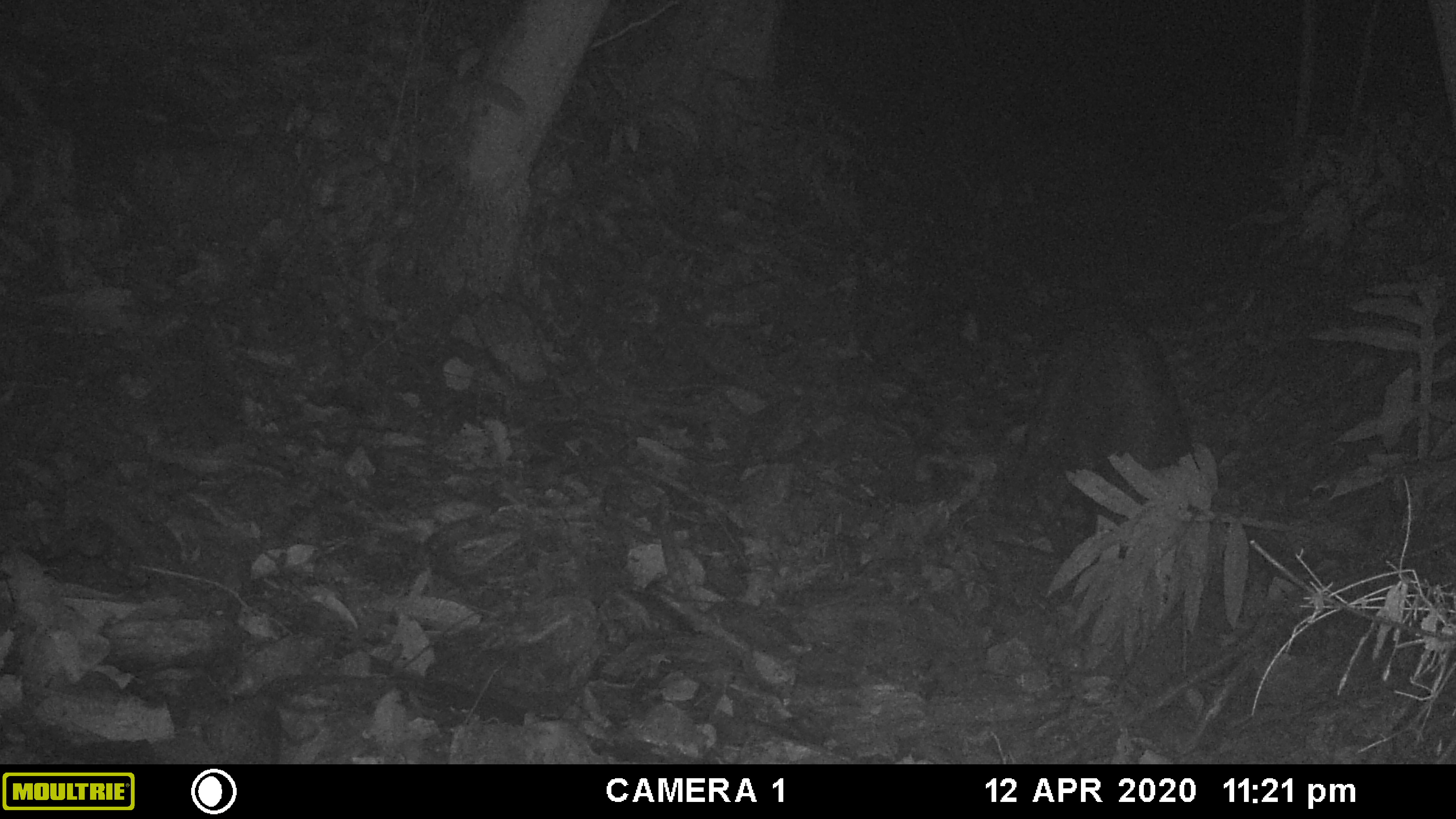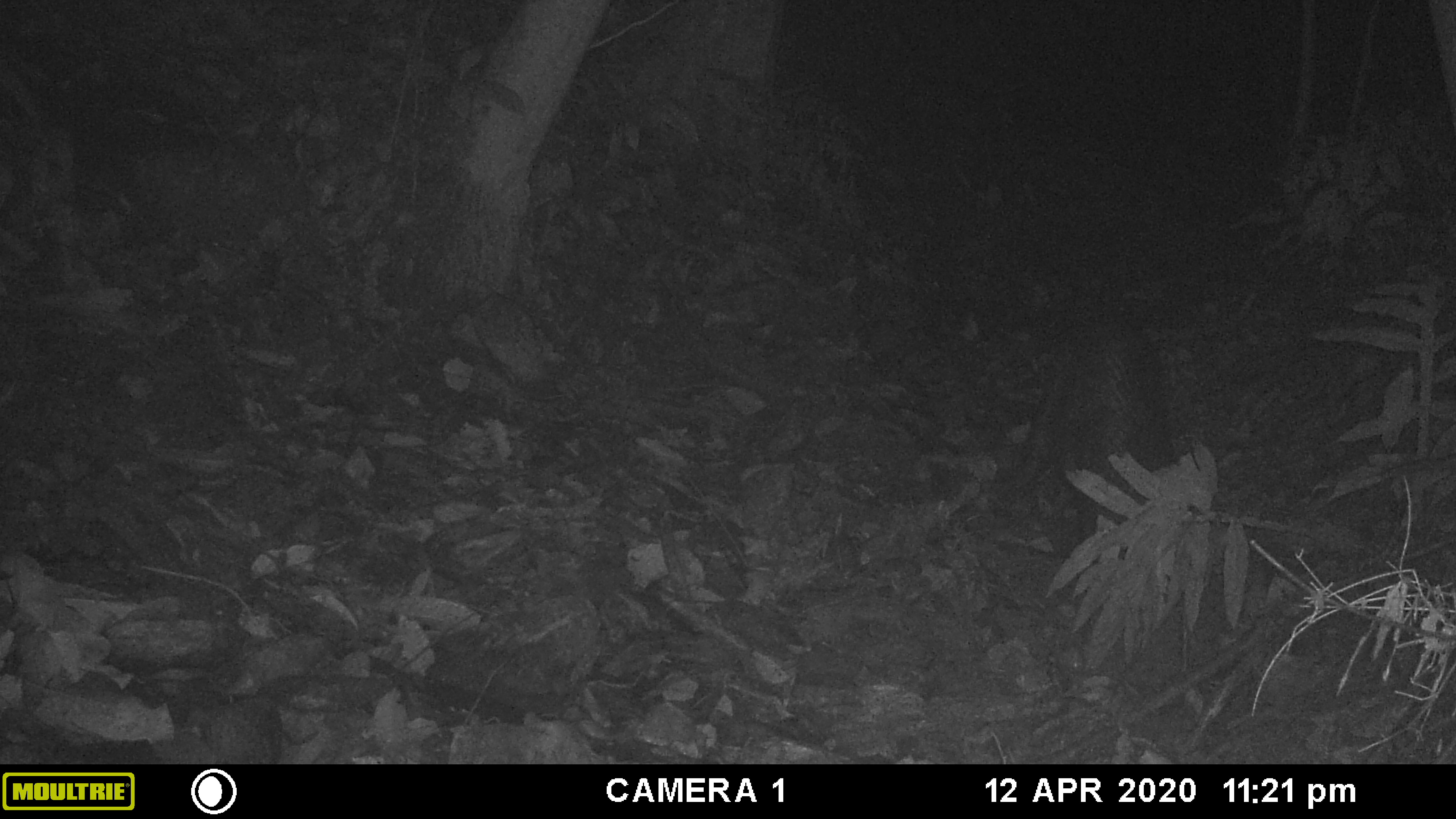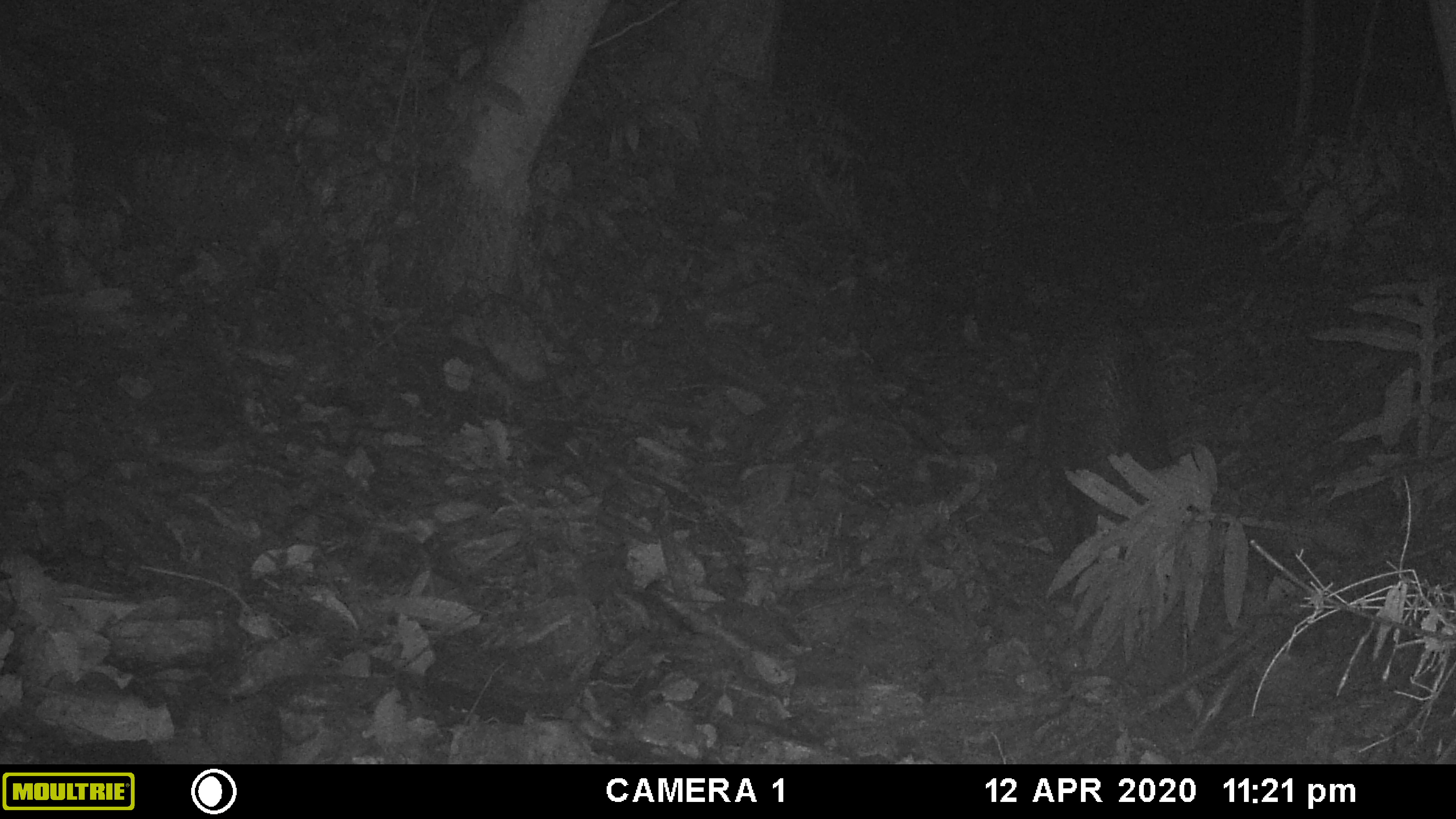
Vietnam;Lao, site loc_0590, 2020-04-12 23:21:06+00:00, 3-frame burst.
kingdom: Animalia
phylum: Chordata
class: Mammalia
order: Artiodactyla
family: Suidae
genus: Sus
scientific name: Sus scrofa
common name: eurasian wild pig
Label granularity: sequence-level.